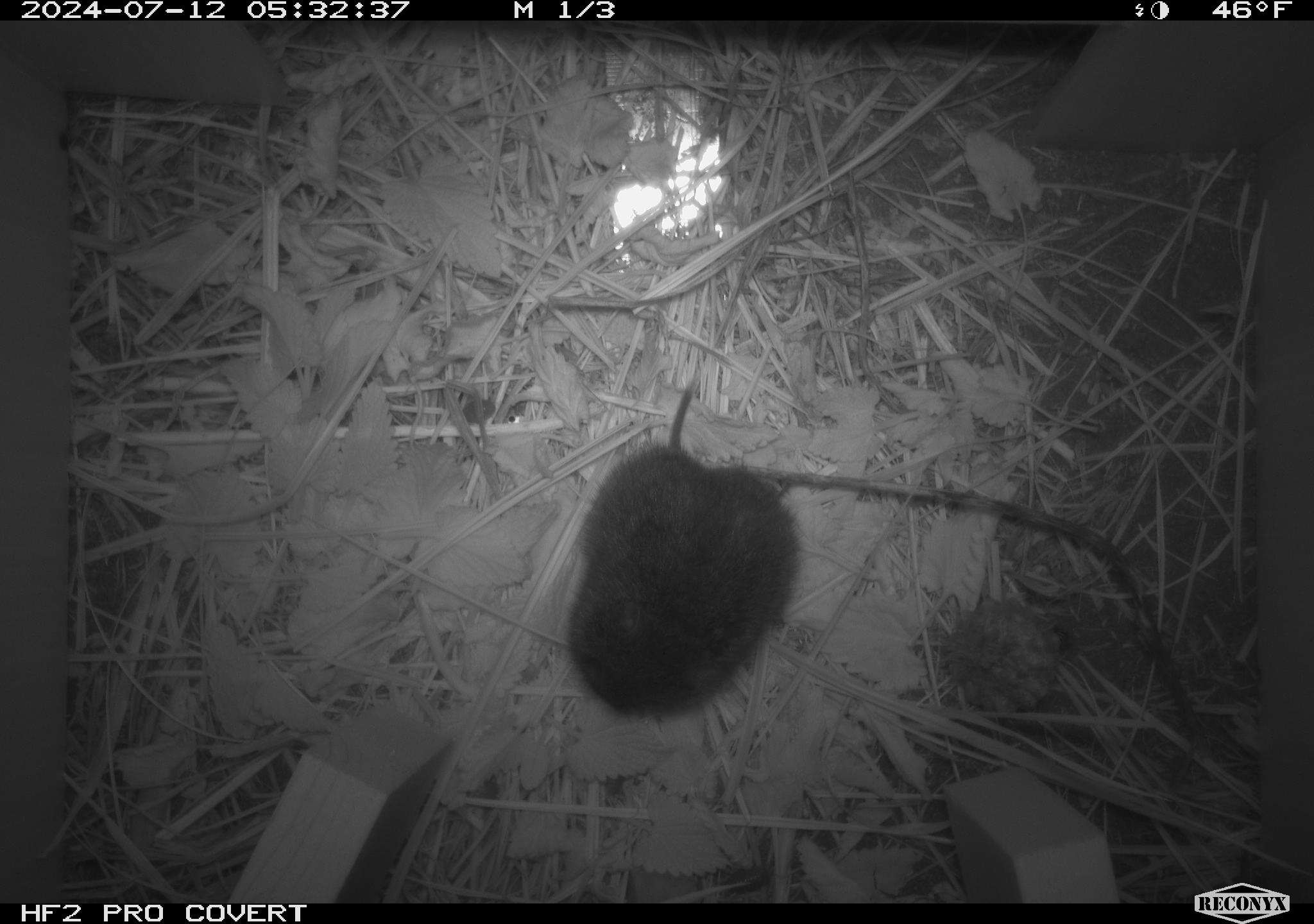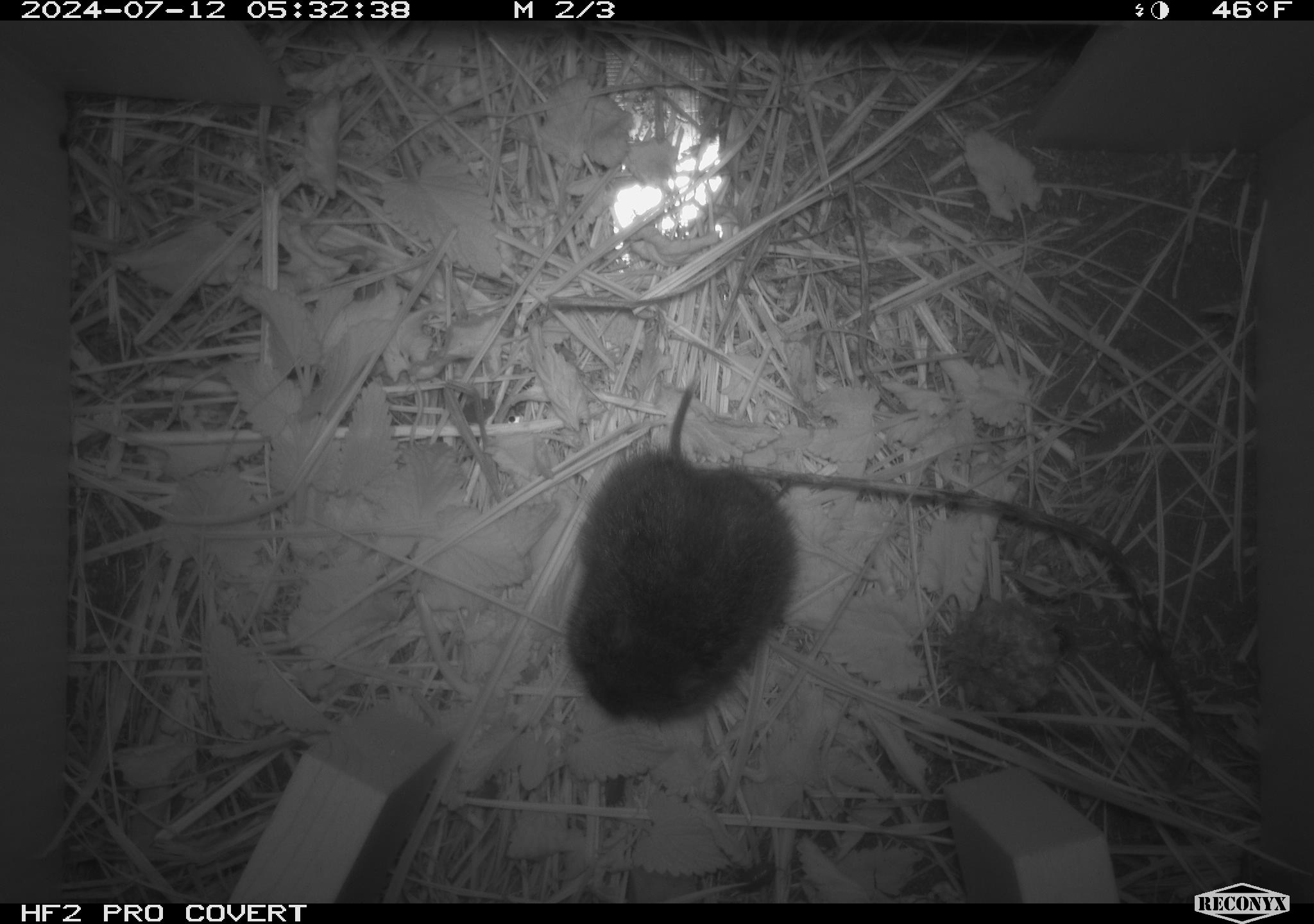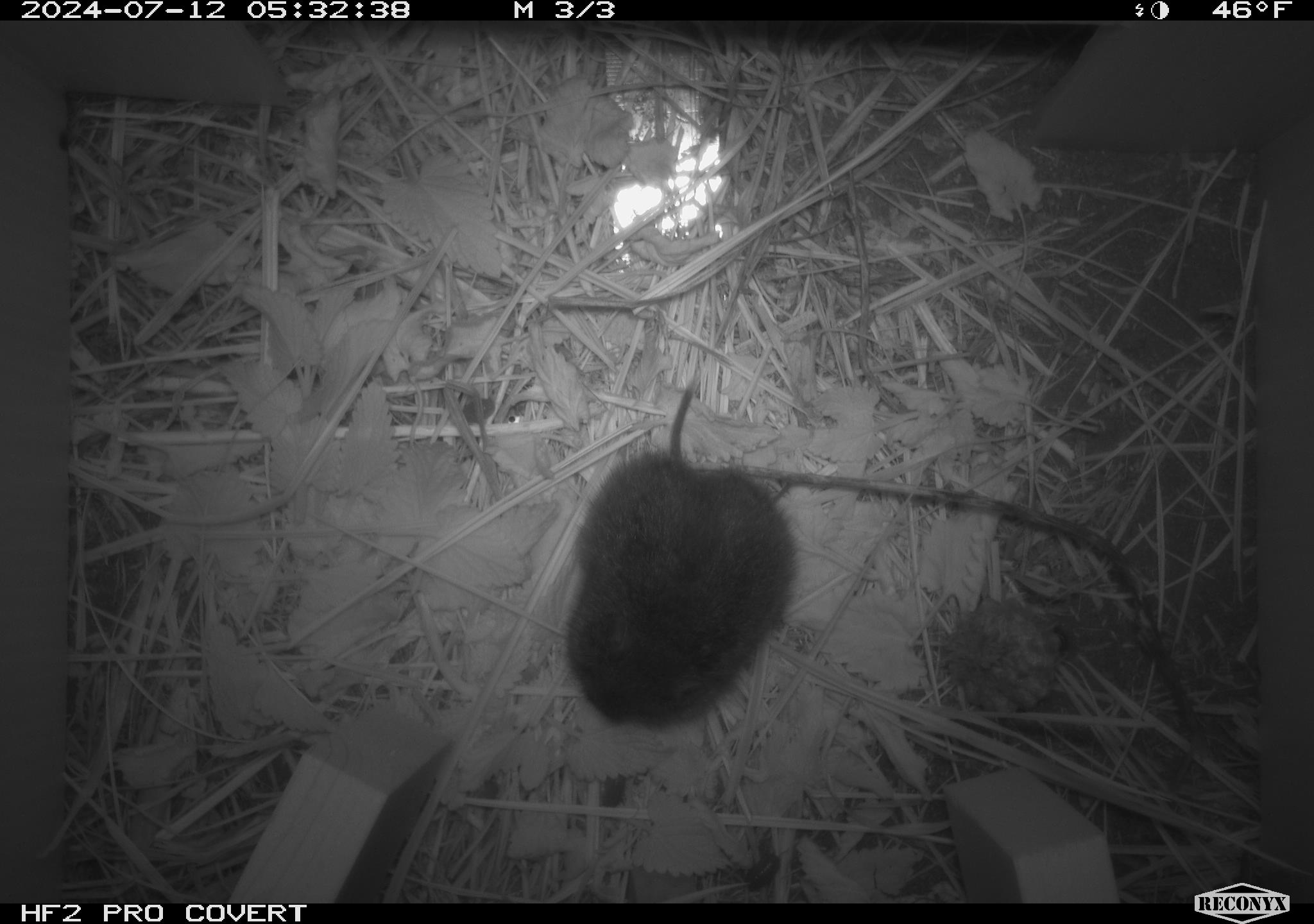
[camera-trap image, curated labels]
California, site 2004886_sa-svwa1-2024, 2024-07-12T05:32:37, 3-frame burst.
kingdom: Animalia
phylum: Chordata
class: Mammalia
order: Rodentia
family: Cricetidae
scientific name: Arvicolinae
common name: voles, lemmings, and muskrats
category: arvicolinae subfamily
Arvicolinae subfamily (voles, lemmings, and muskrats) (Arvicolinae).